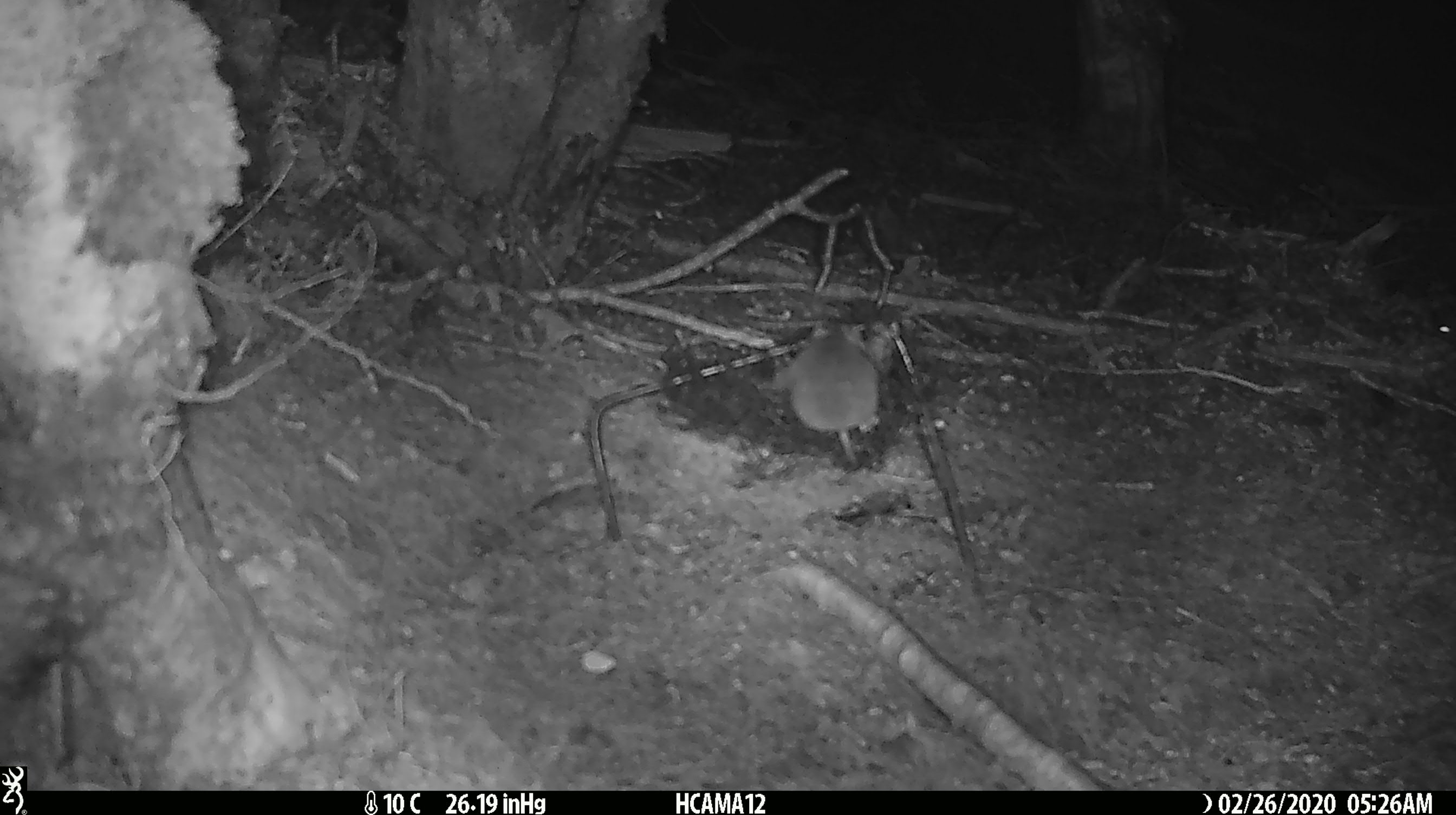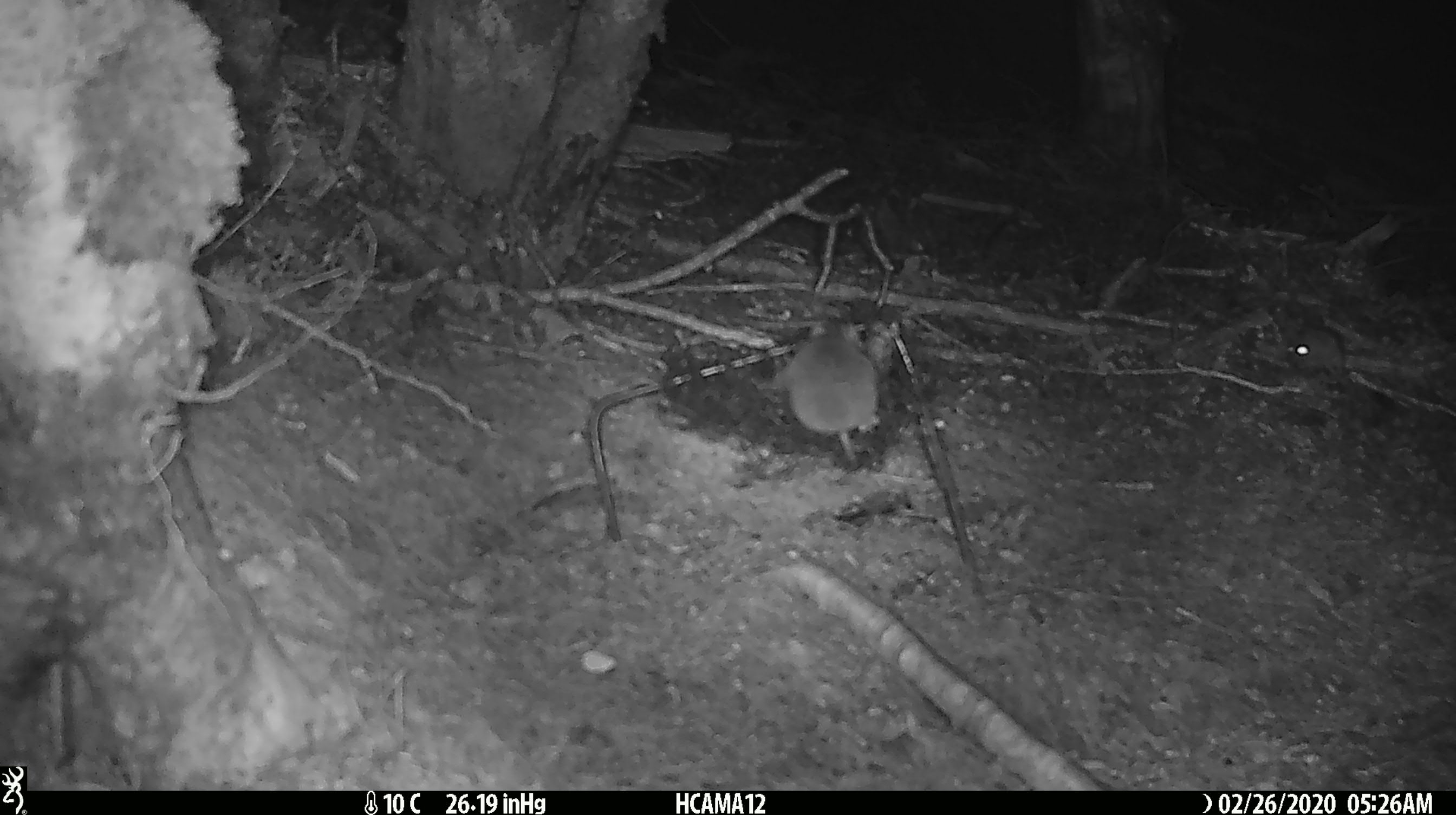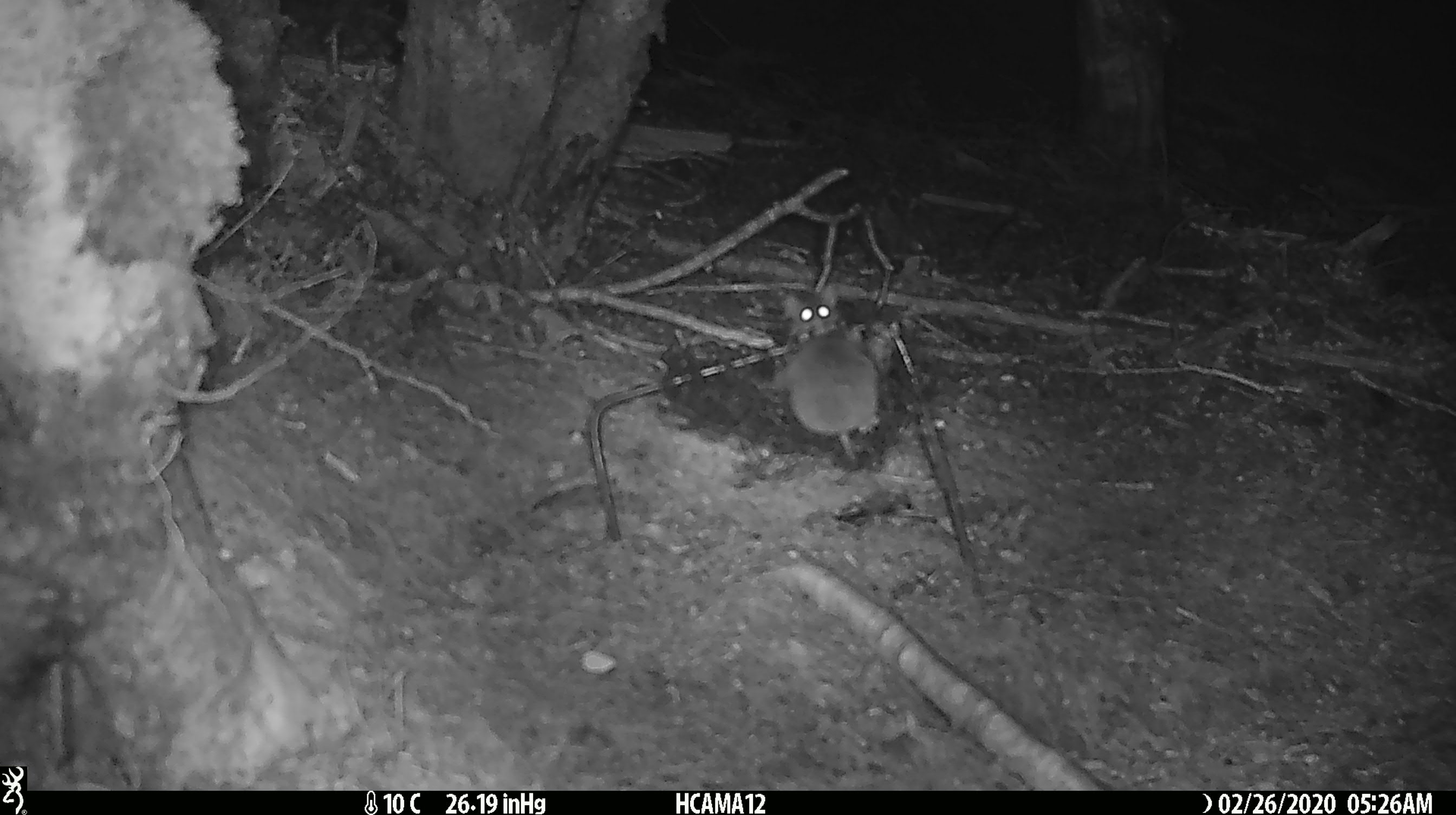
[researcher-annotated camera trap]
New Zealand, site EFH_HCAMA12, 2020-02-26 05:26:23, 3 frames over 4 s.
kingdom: Animalia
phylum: Chordata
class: Mammalia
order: Rodentia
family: Muridae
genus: Mus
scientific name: Mus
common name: mouse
Mouse (Mus).